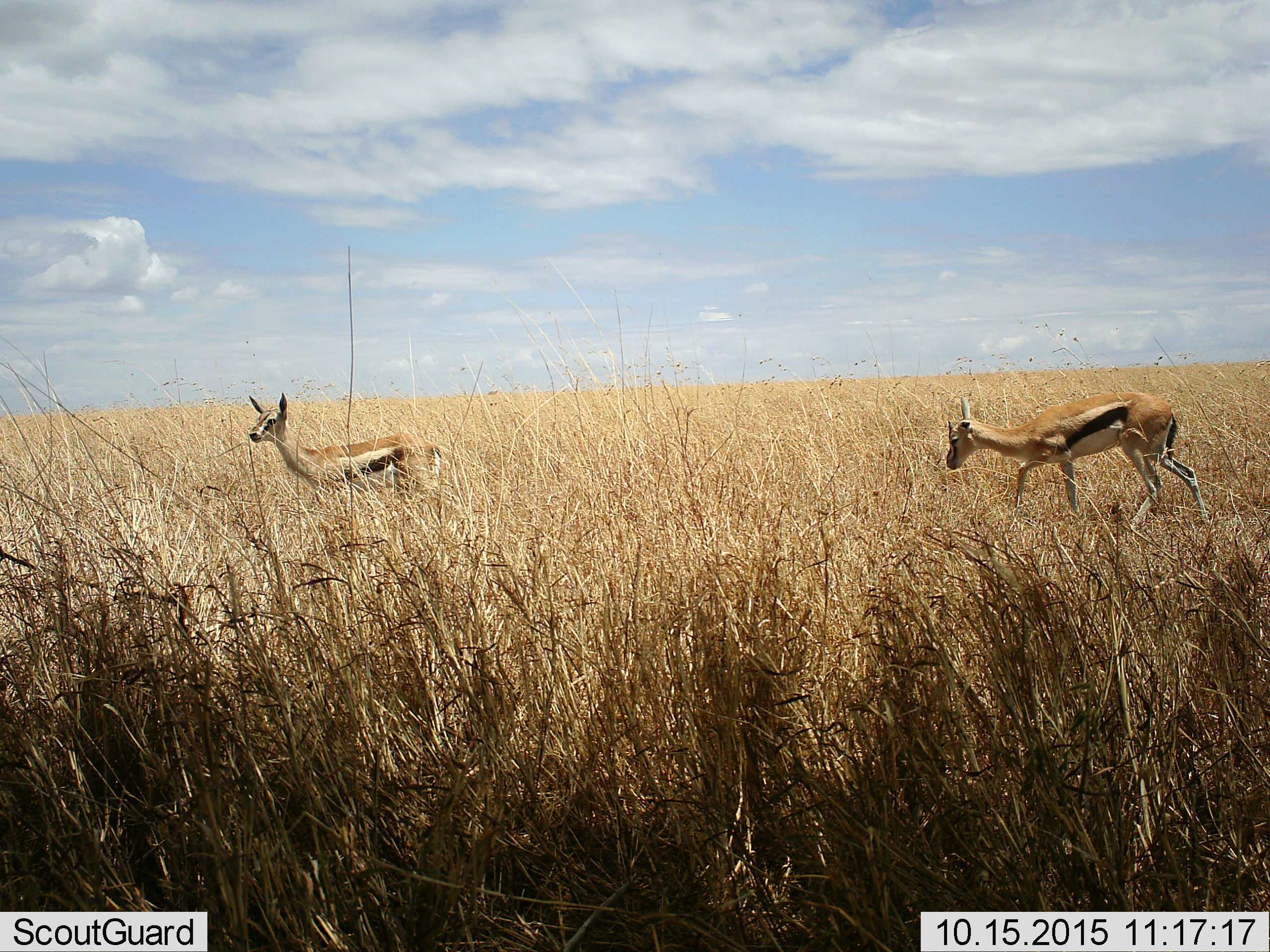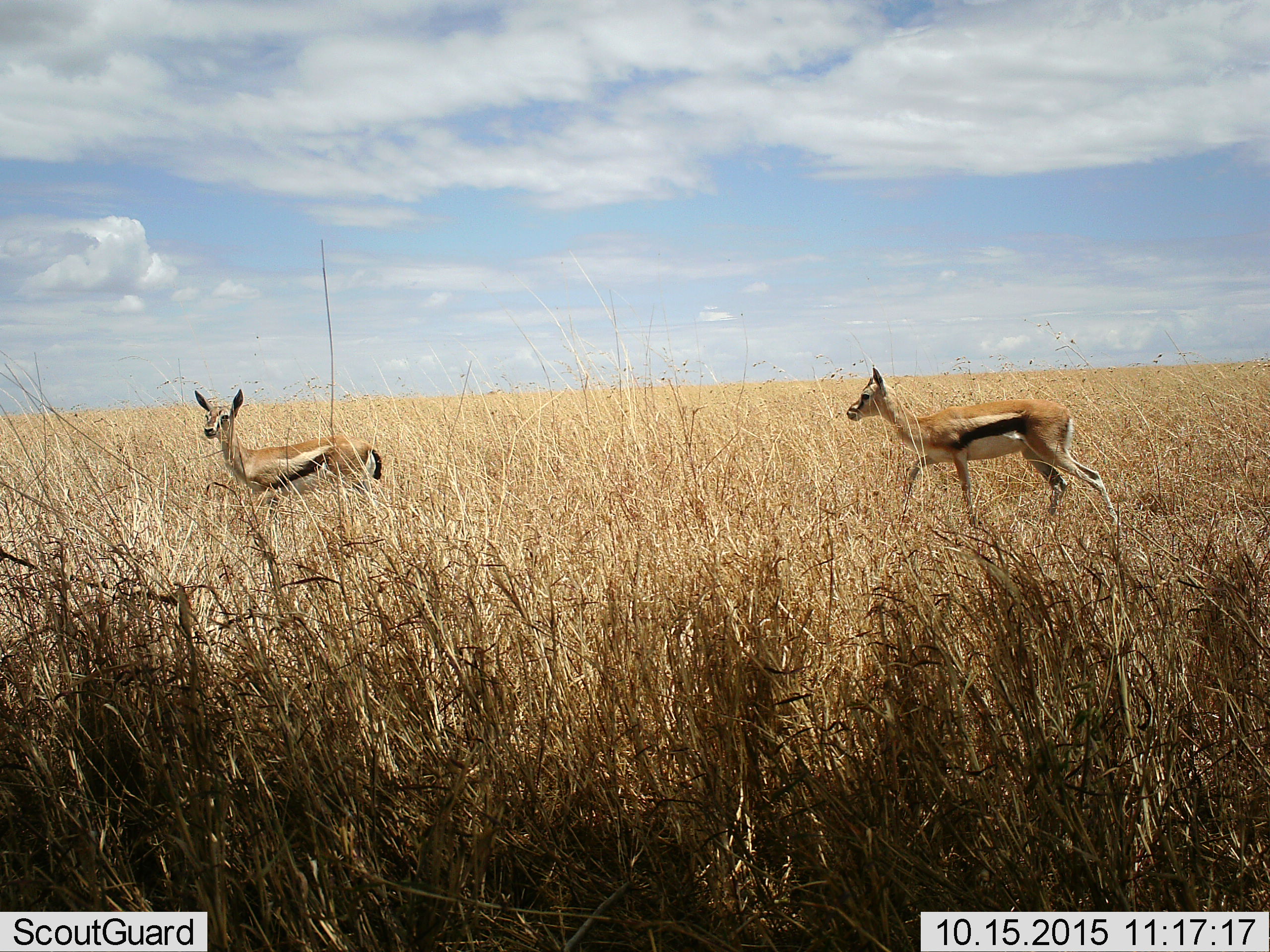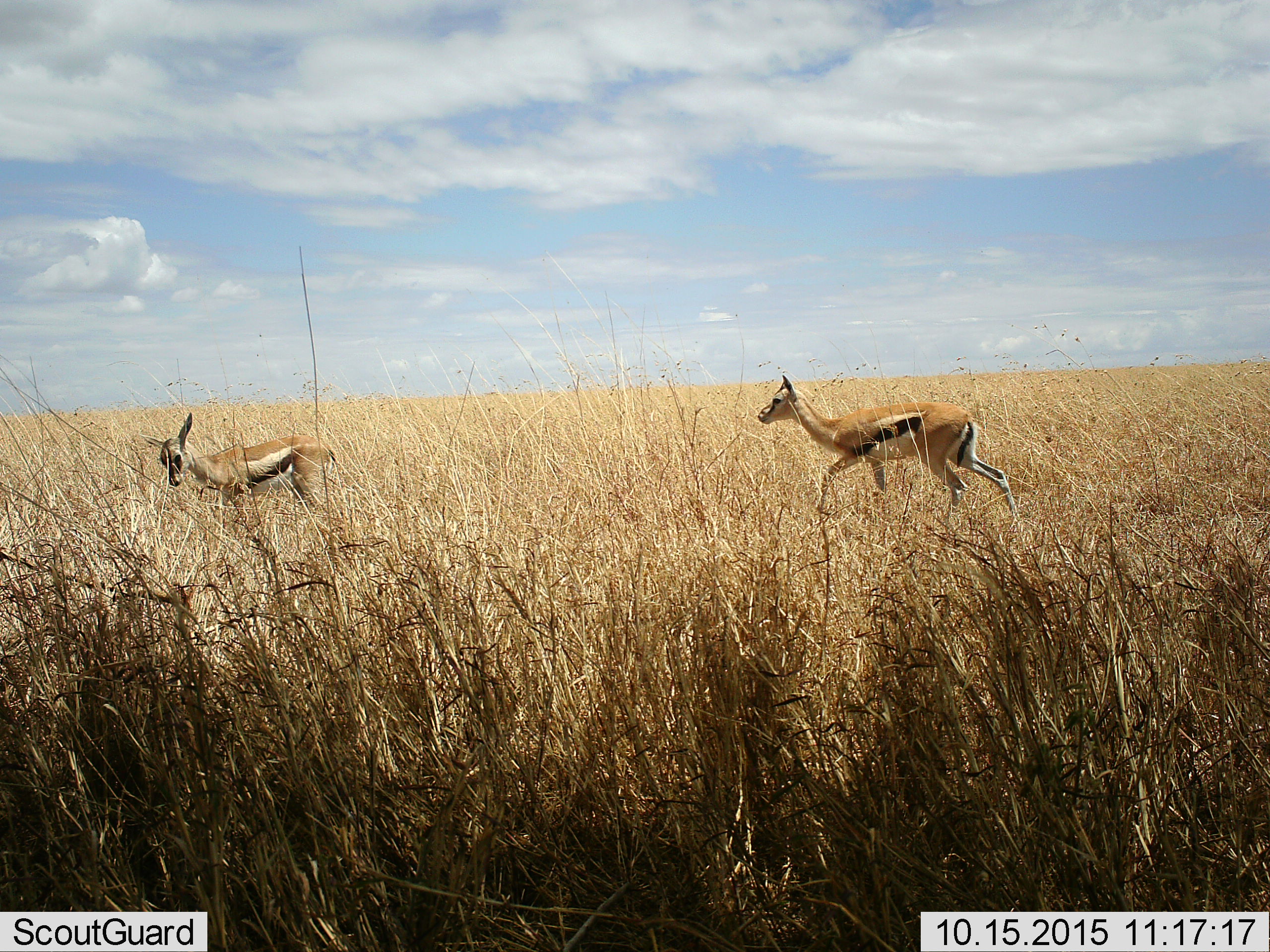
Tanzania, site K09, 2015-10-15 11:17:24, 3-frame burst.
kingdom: Animalia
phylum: Chordata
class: Mammalia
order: Artiodactyla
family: Bovidae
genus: Eudorcas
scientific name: Eudorcas thomsonii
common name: thomson's gazelle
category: gazellethomsons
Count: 2.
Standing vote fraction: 44%.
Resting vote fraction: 0%.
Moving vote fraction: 89%.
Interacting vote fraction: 0%.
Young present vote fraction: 11%.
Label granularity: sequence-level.